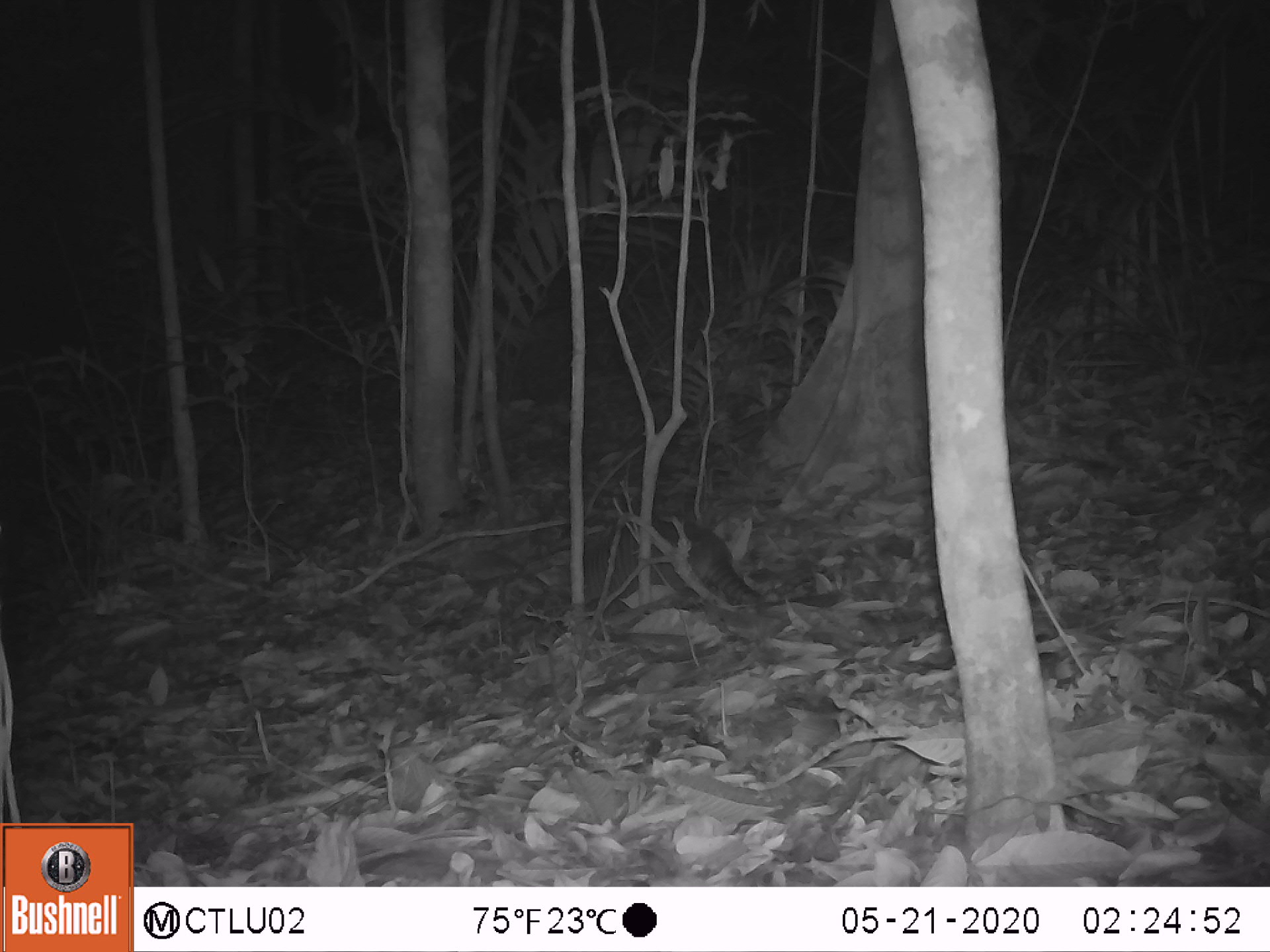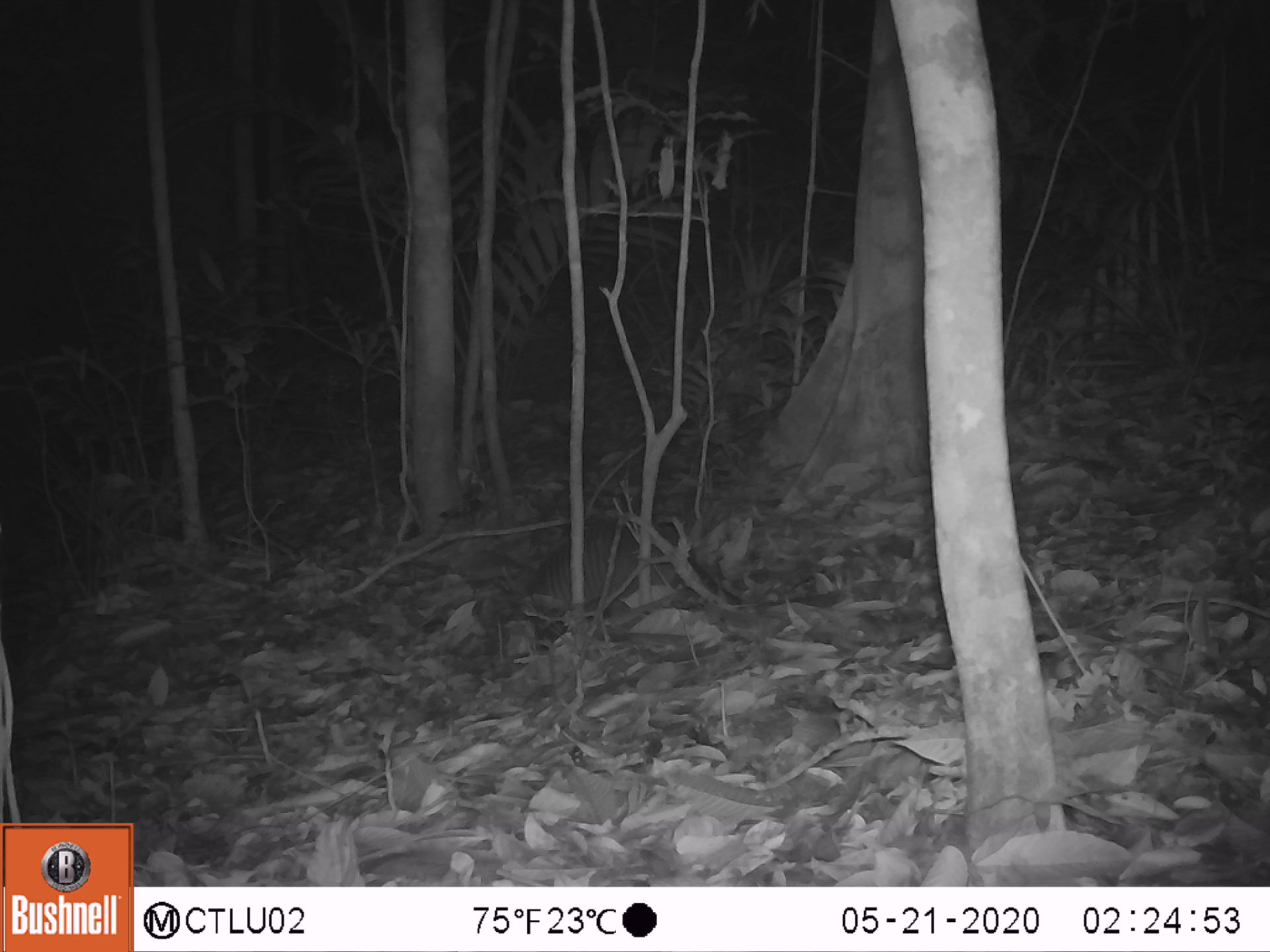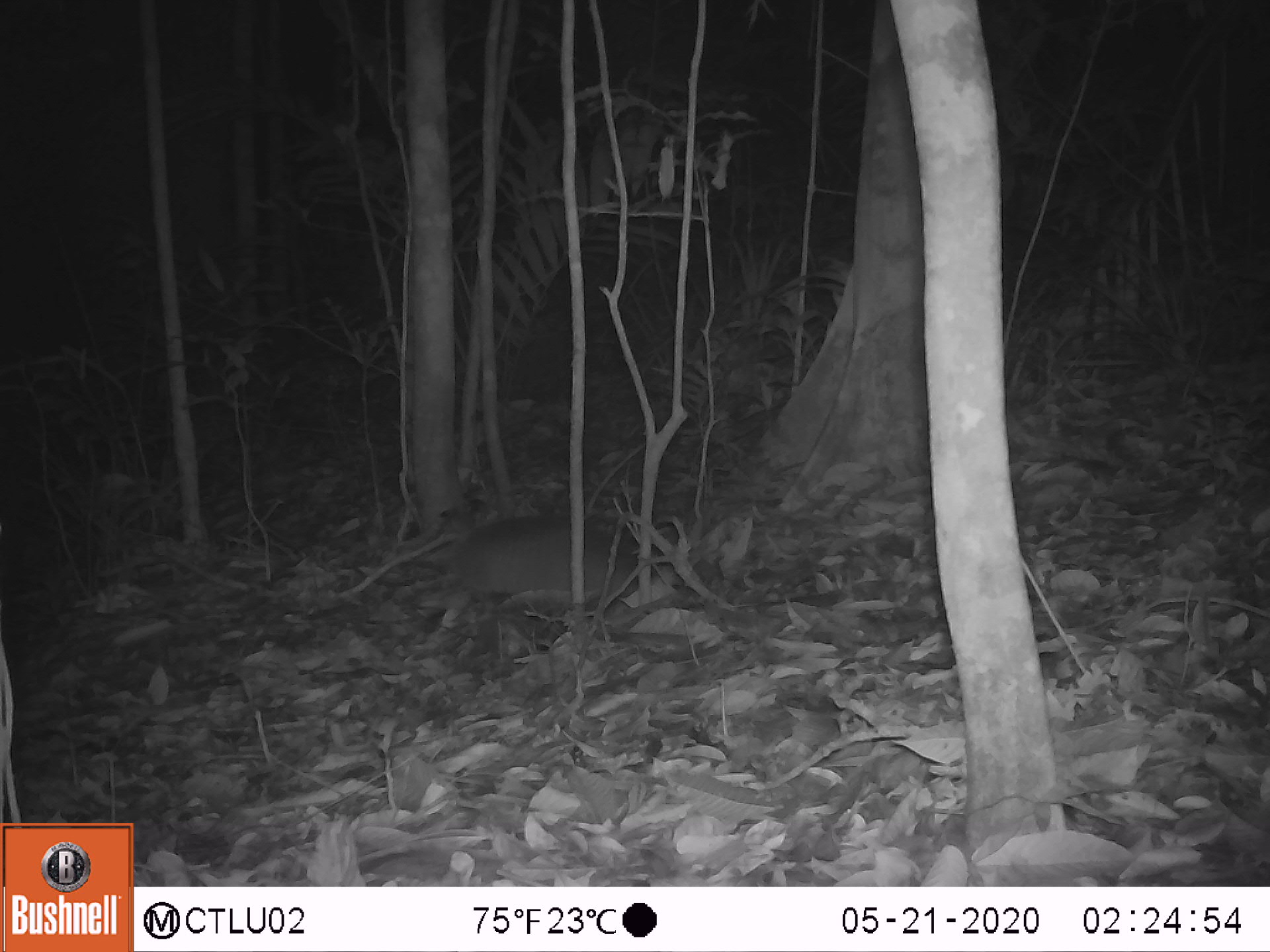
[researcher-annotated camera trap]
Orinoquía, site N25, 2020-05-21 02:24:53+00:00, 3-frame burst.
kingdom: Animalia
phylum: Chordata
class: Mammalia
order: Cingulata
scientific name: Cingulata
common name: armadillo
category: unknown armadillo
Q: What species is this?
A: Unknown armadillo (armadillo) (Cingulata).